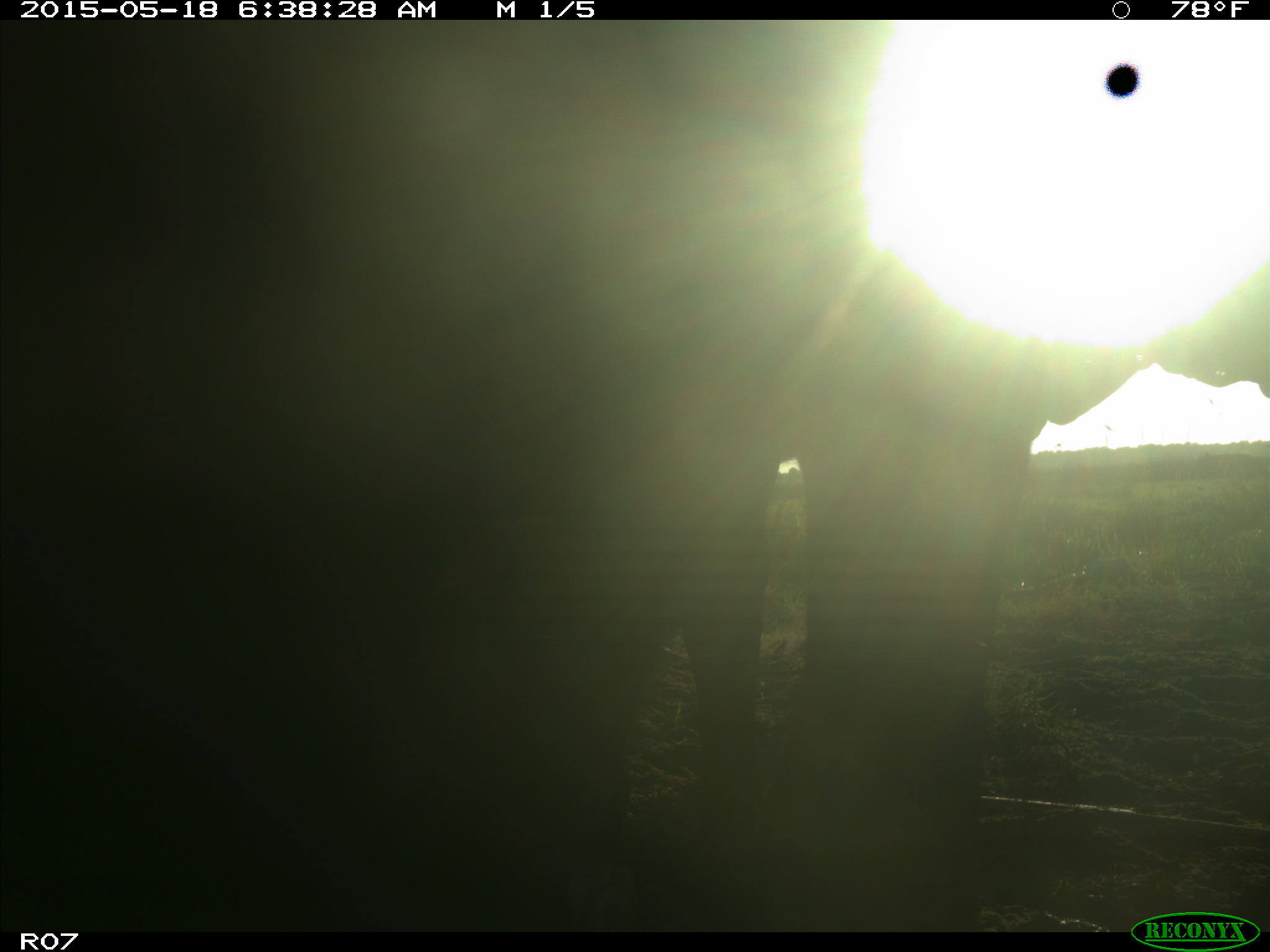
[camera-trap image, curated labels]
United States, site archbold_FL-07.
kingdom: Animalia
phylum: Chordata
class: Mammalia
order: Artiodactyla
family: Bovidae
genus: Bos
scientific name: Bos taurus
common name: domestic cow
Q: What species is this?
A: Bos taurus (domestic cow).